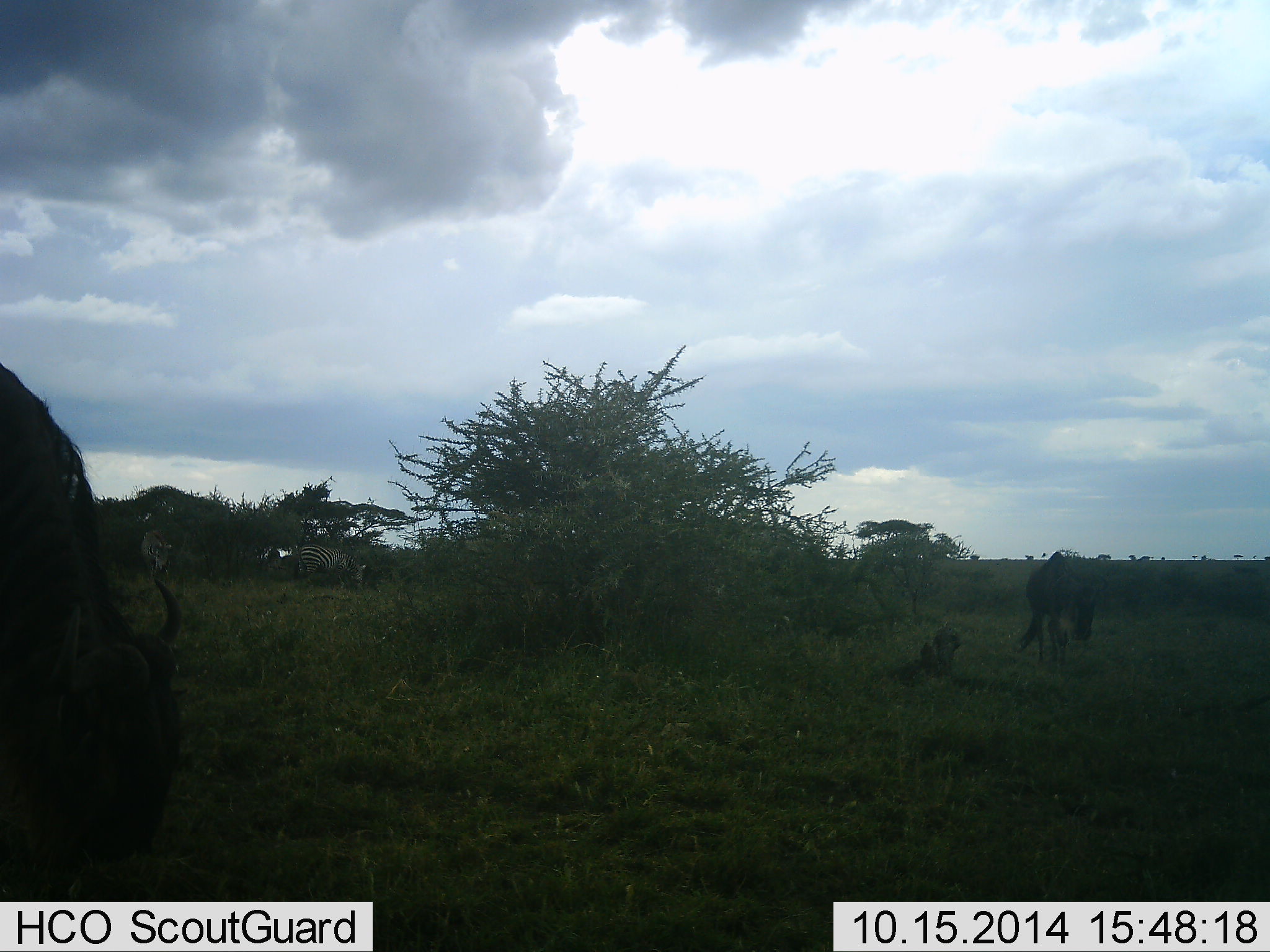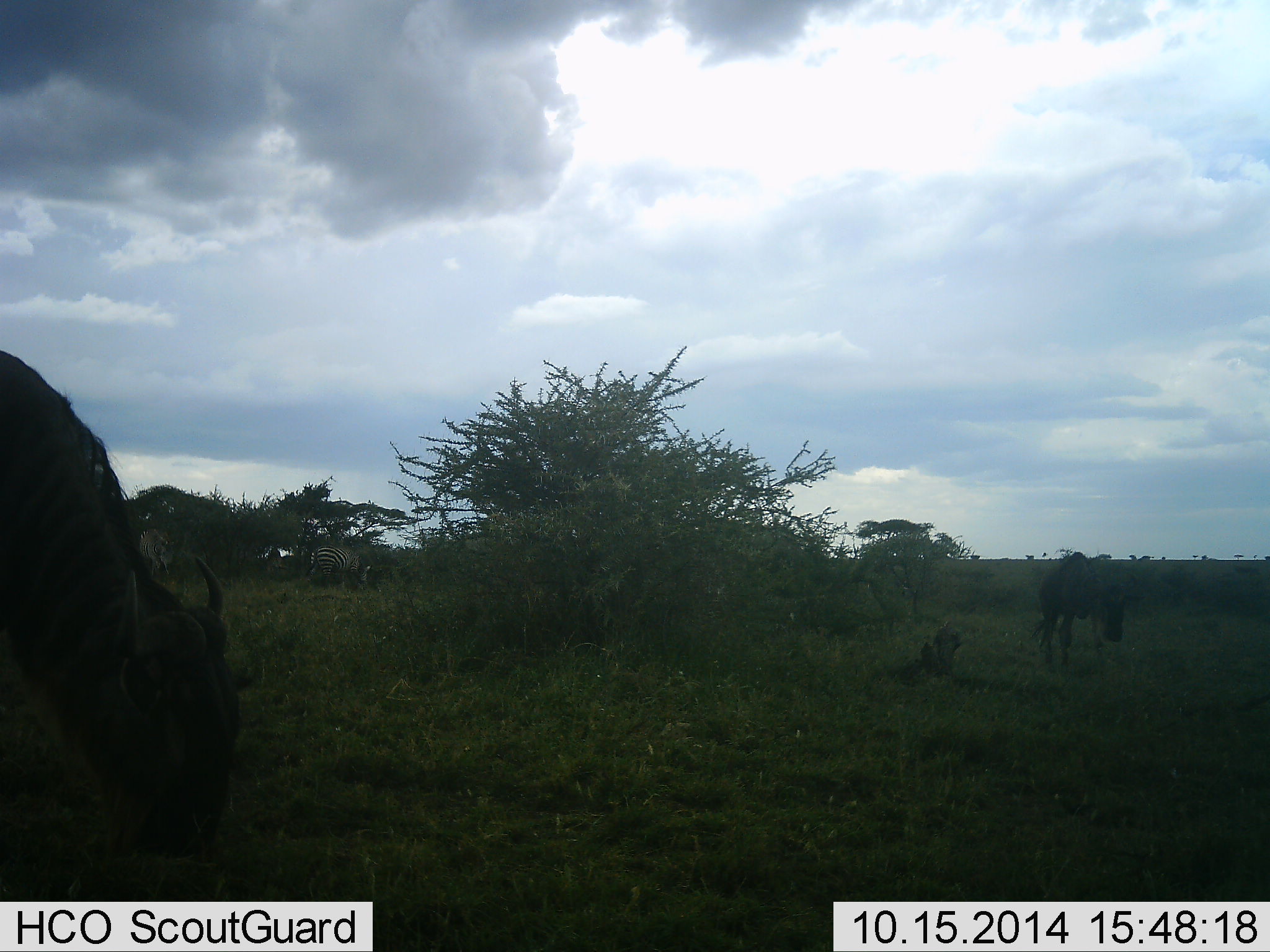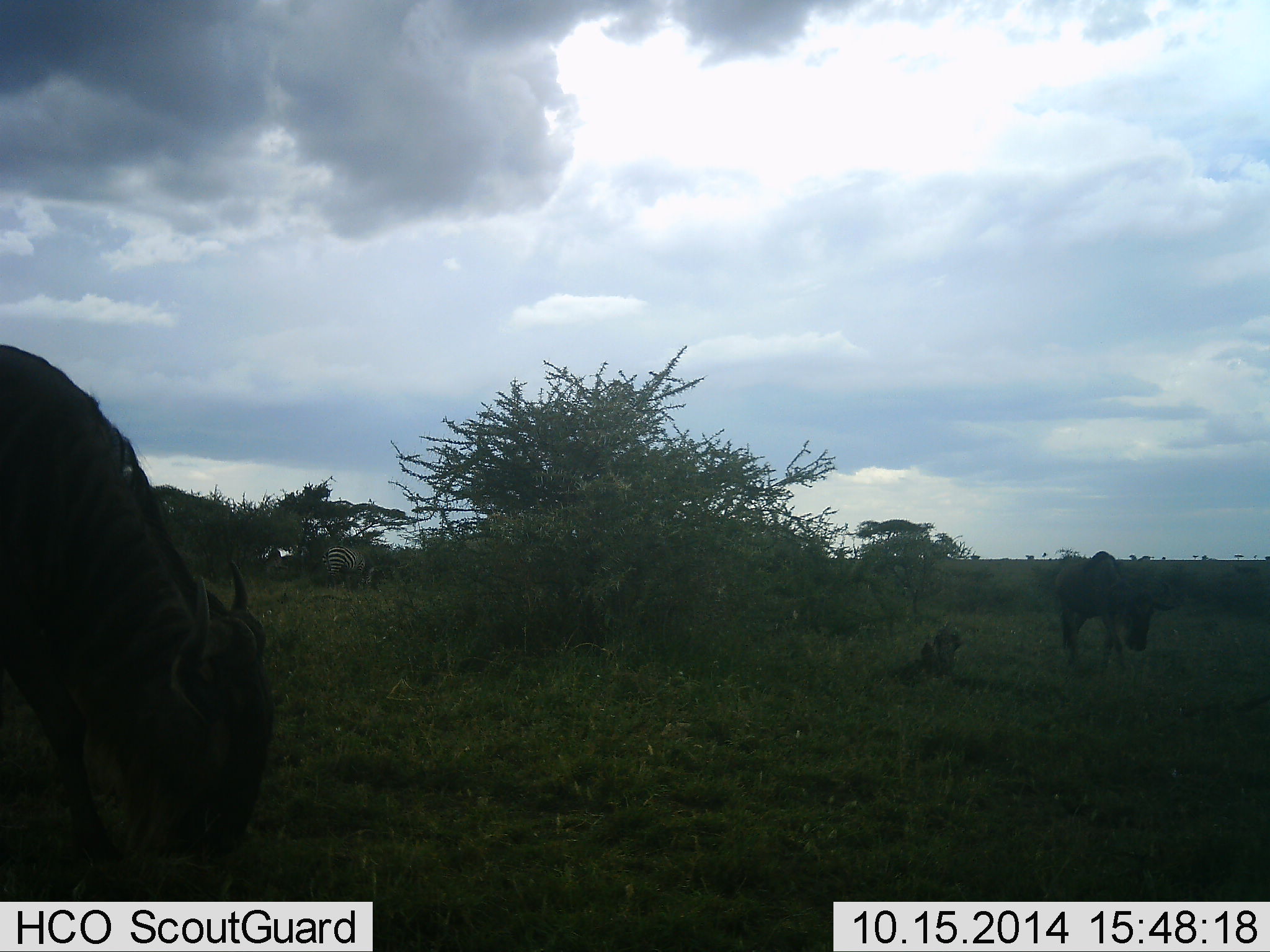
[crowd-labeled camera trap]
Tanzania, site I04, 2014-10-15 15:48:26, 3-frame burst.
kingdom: Animalia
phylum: Chordata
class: Mammalia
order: Artiodactyla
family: Bovidae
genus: Connochaetes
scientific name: Connochaetes taurinus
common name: blue wildebeest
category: wildebeest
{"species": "wildebeest (blue wildebeest) (Connochaetes taurinus)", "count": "2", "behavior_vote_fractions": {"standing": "8%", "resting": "0%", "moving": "38%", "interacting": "0%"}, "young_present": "0%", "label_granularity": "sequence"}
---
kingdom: Animalia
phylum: Chordata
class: Mammalia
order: Perissodactyla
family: Equidae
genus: Equus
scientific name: Equus quagga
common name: plains zebra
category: zebra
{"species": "zebra (plains zebra) (Equus quagga)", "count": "2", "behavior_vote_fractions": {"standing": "10%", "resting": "0%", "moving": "40%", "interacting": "0%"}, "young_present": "0%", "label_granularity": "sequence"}